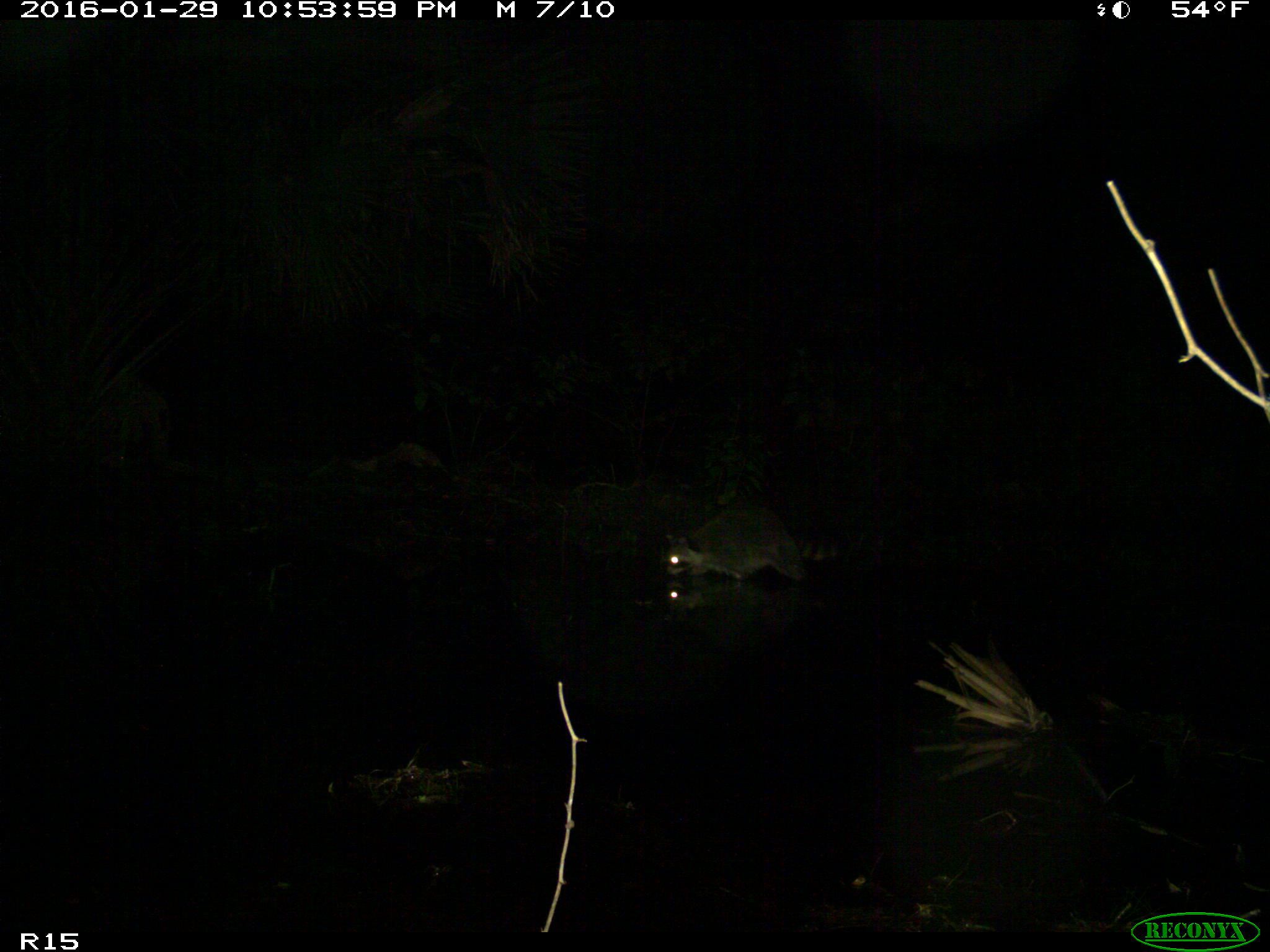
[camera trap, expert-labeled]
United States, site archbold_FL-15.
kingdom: Animalia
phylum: Chordata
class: Mammalia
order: Carnivora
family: Procyonidae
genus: Procyon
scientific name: Procyon lotor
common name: common raccoon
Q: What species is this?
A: Procyon lotor (common raccoon).